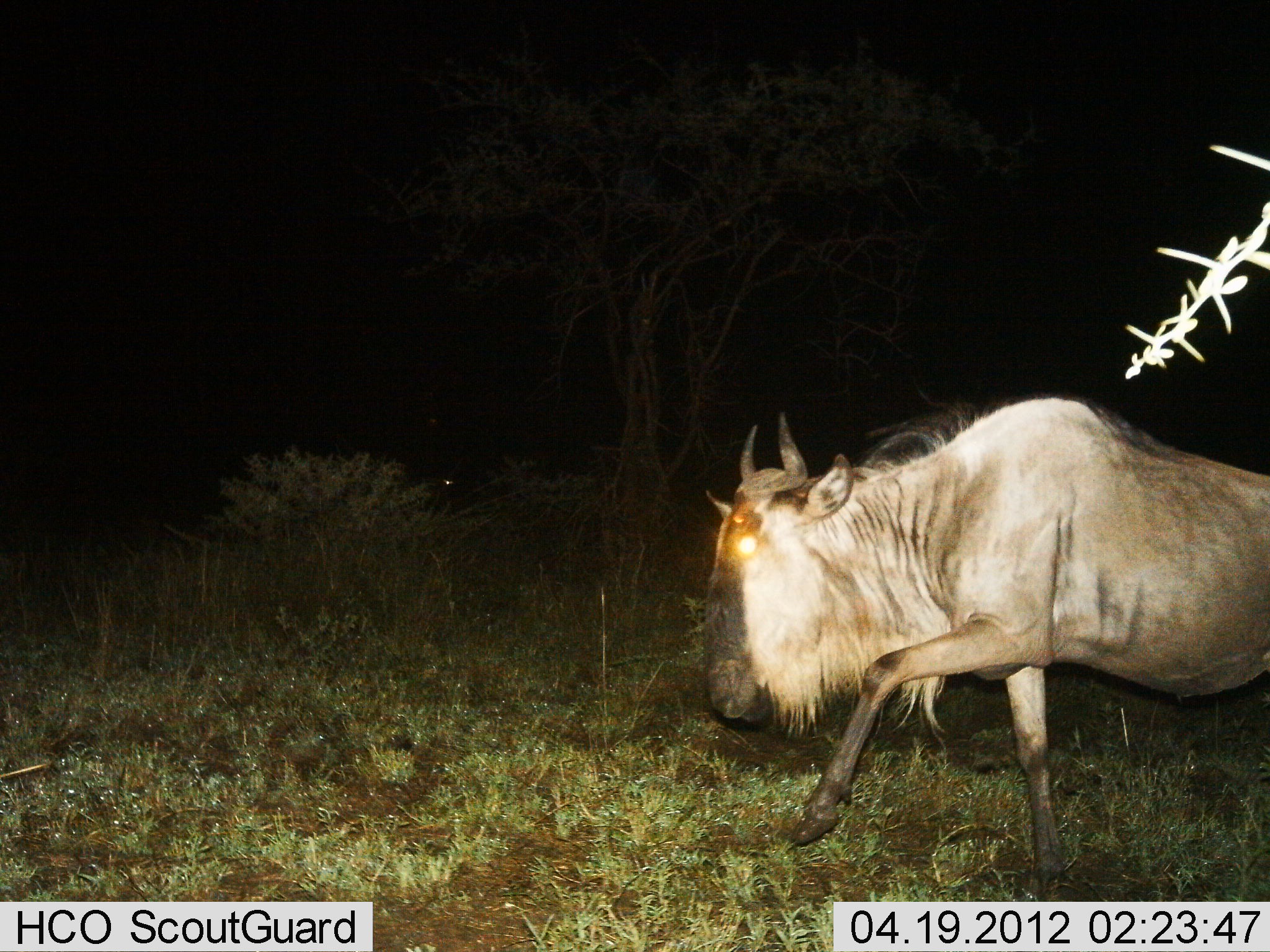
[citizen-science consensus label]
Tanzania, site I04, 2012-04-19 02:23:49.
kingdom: Animalia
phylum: Chordata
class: Mammalia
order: Artiodactyla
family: Bovidae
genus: Connochaetes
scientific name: Connochaetes taurinus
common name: blue wildebeest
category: wildebeest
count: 1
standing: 6%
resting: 0%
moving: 100%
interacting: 0%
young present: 0%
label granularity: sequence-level